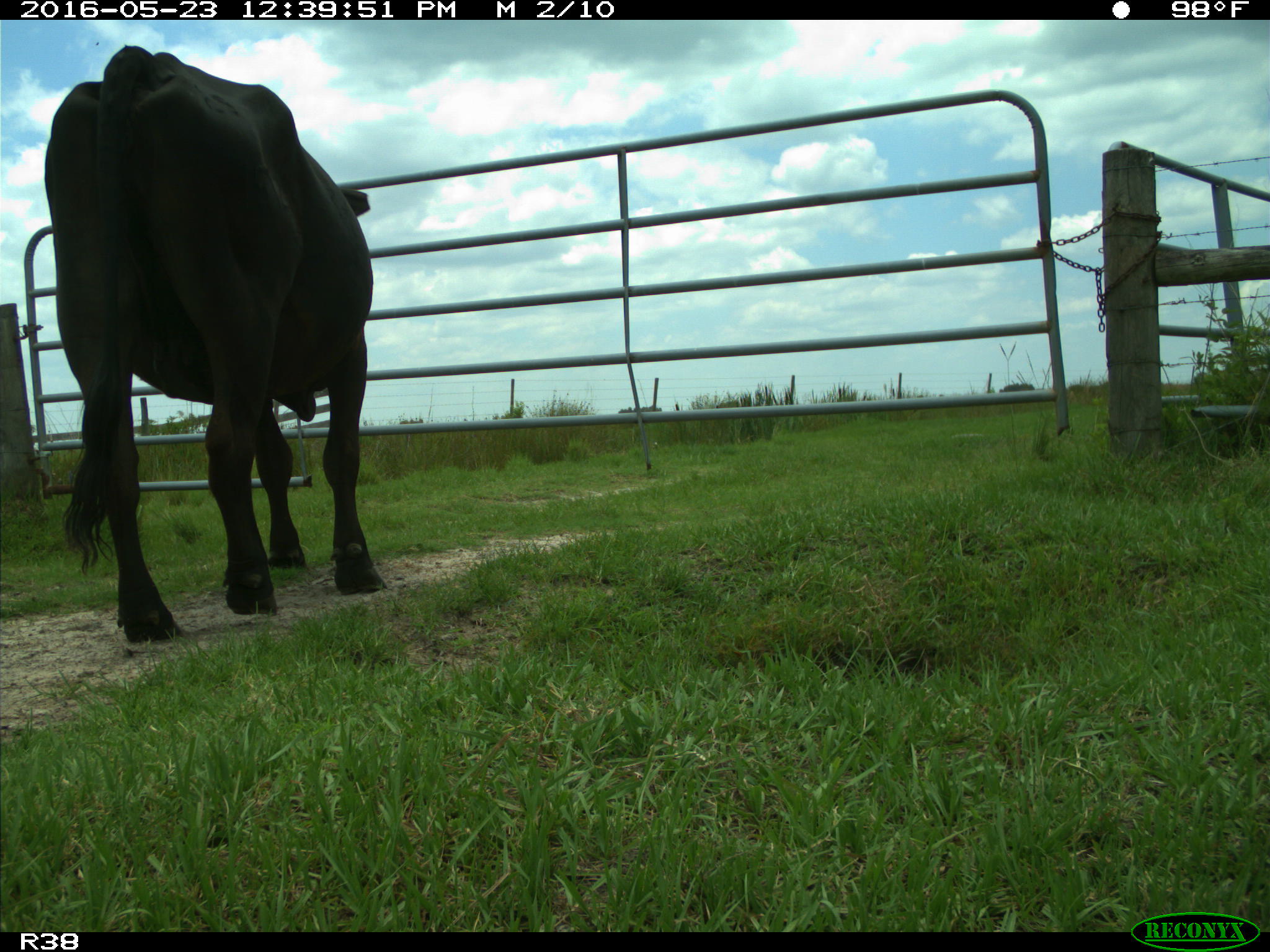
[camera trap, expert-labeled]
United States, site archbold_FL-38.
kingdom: Animalia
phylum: Chordata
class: Mammalia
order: Artiodactyla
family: Bovidae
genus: Bos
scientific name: Bos taurus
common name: domestic cow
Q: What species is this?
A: Bos taurus (domestic cow).